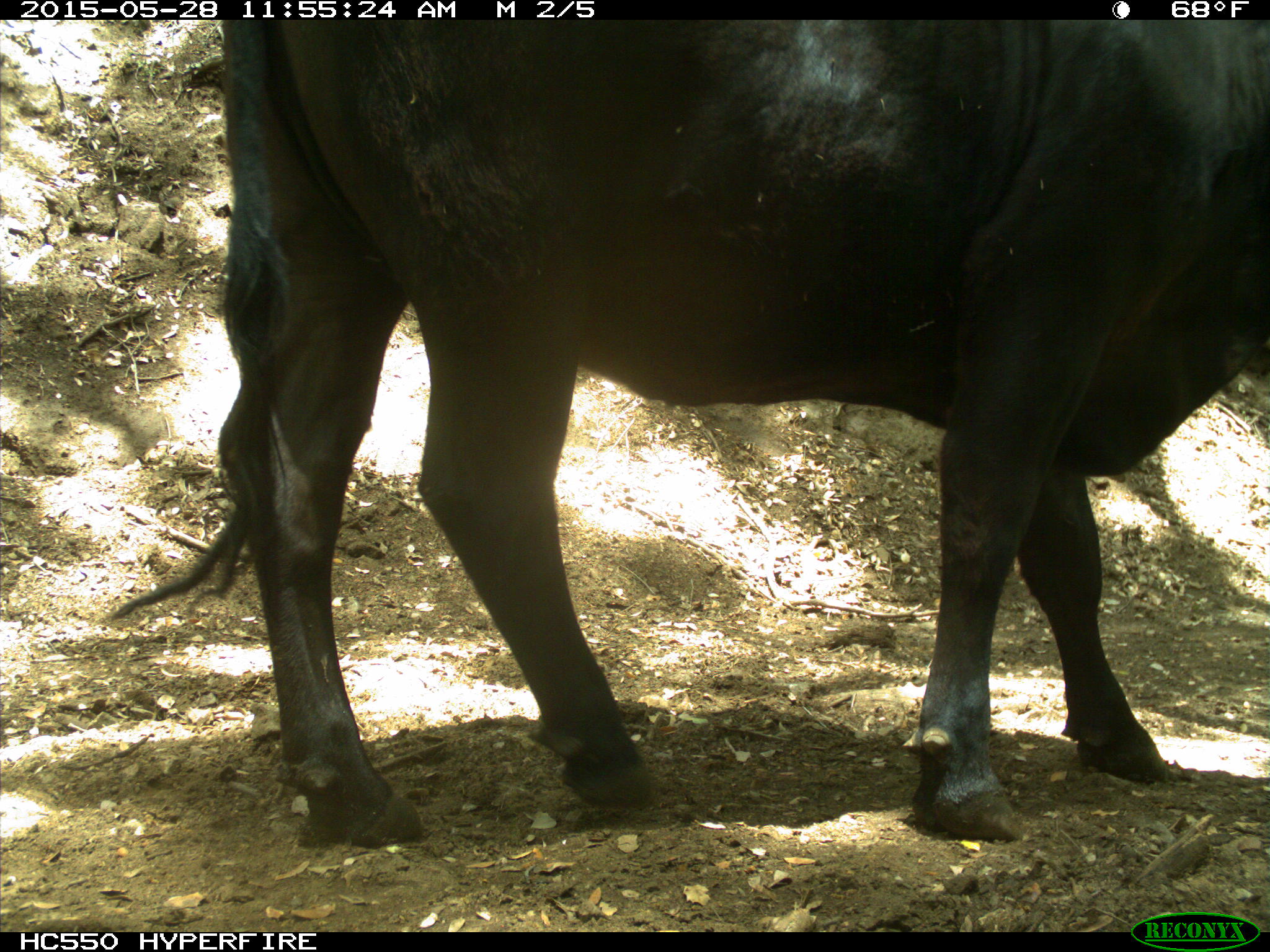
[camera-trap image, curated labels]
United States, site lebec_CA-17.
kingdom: Animalia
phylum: Chordata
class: Mammalia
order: Artiodactyla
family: Bovidae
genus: Bos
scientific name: Bos taurus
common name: domestic cow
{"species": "Bos taurus (domestic cow)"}